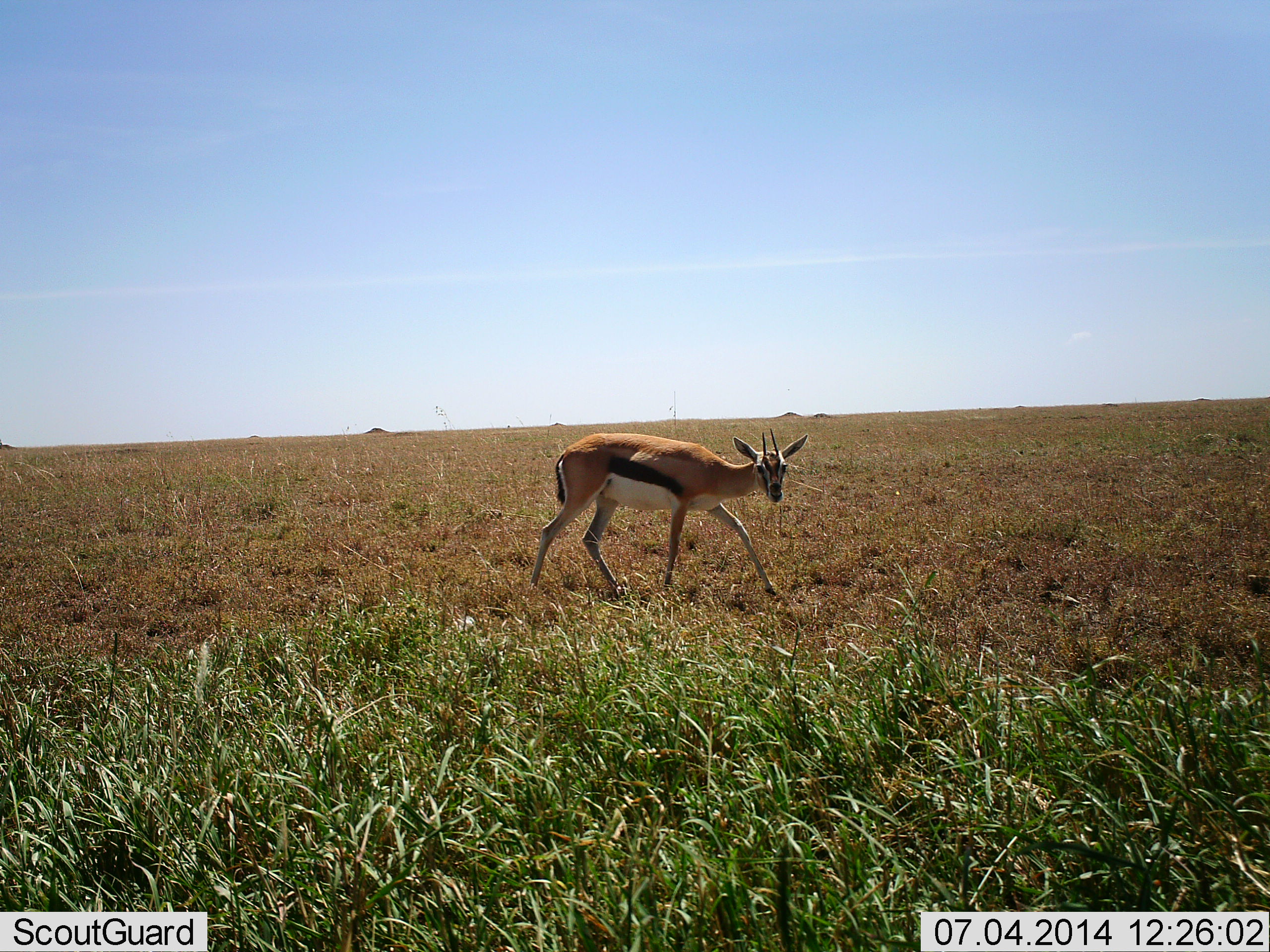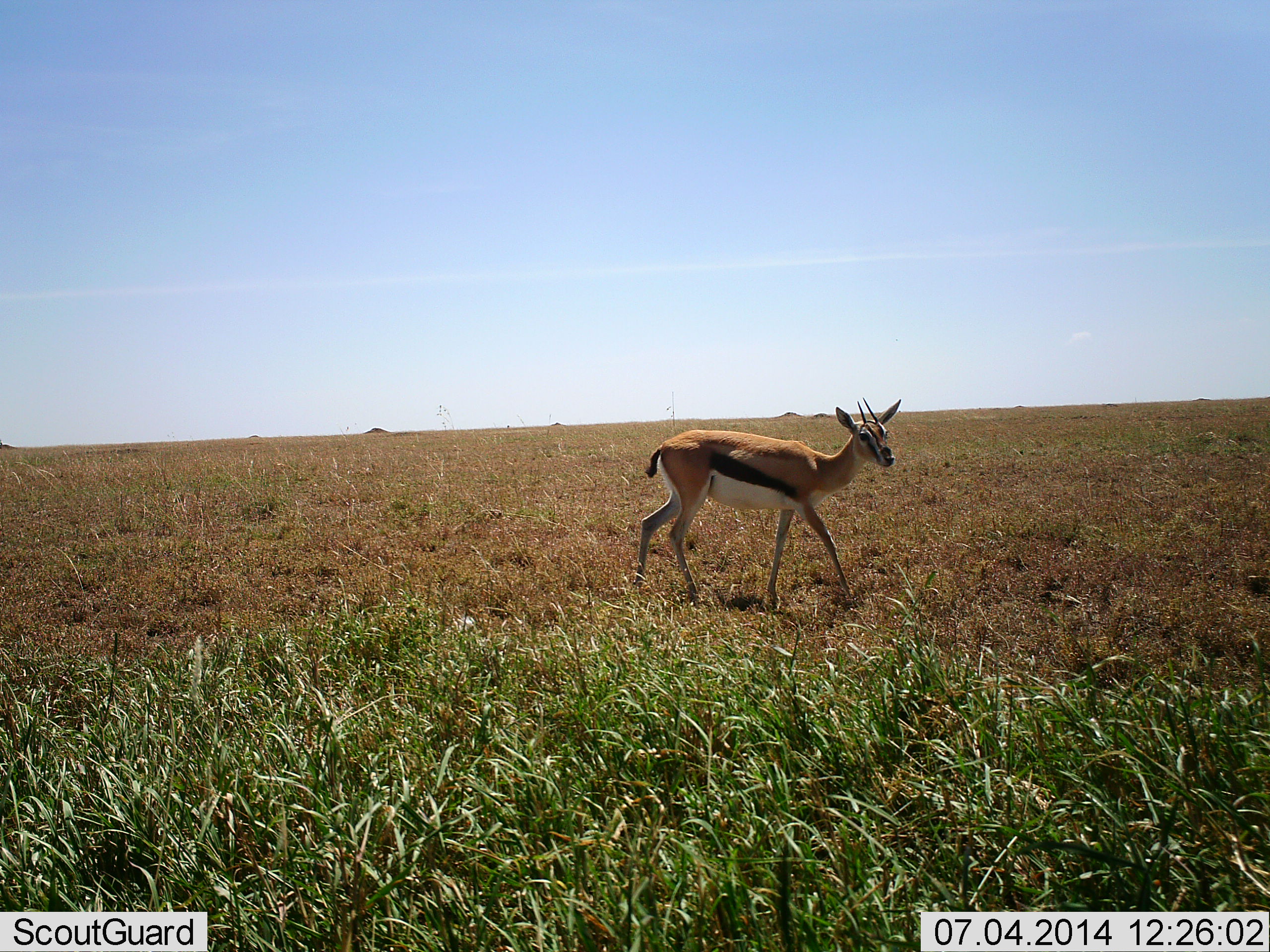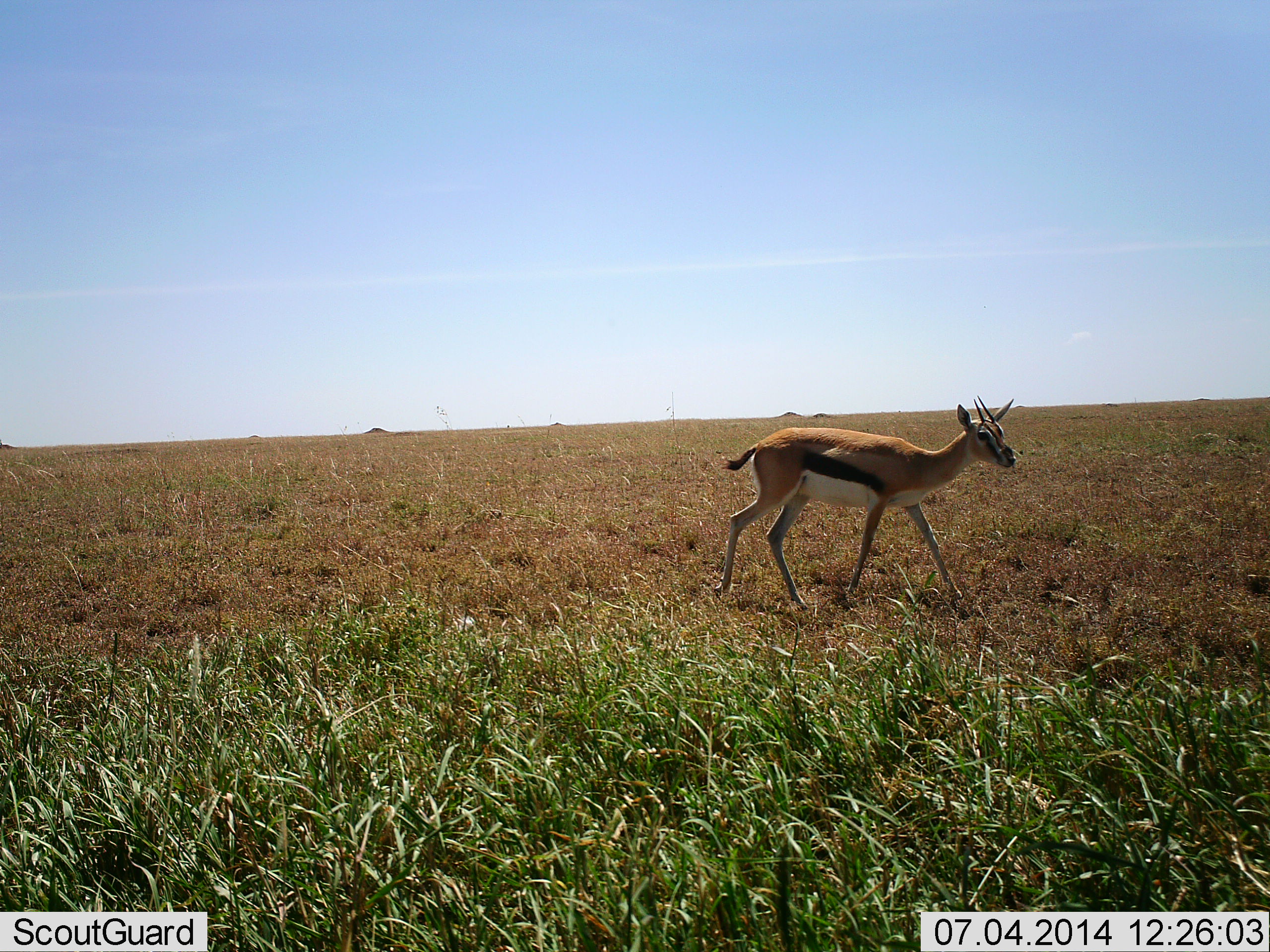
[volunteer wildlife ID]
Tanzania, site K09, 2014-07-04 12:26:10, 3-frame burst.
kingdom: Animalia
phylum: Chordata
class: Mammalia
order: Artiodactyla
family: Bovidae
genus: Eudorcas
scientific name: Eudorcas thomsonii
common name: thomson's gazelle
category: gazellethomsons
Gazellethomsons (thomson's gazelle) (Eudorcas thomsonii), count 1. Behavior (volunteer vote fractions): standing 0%, resting 0%, moving 100%, interacting 0%. Young present (vote fraction): 0%. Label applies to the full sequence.